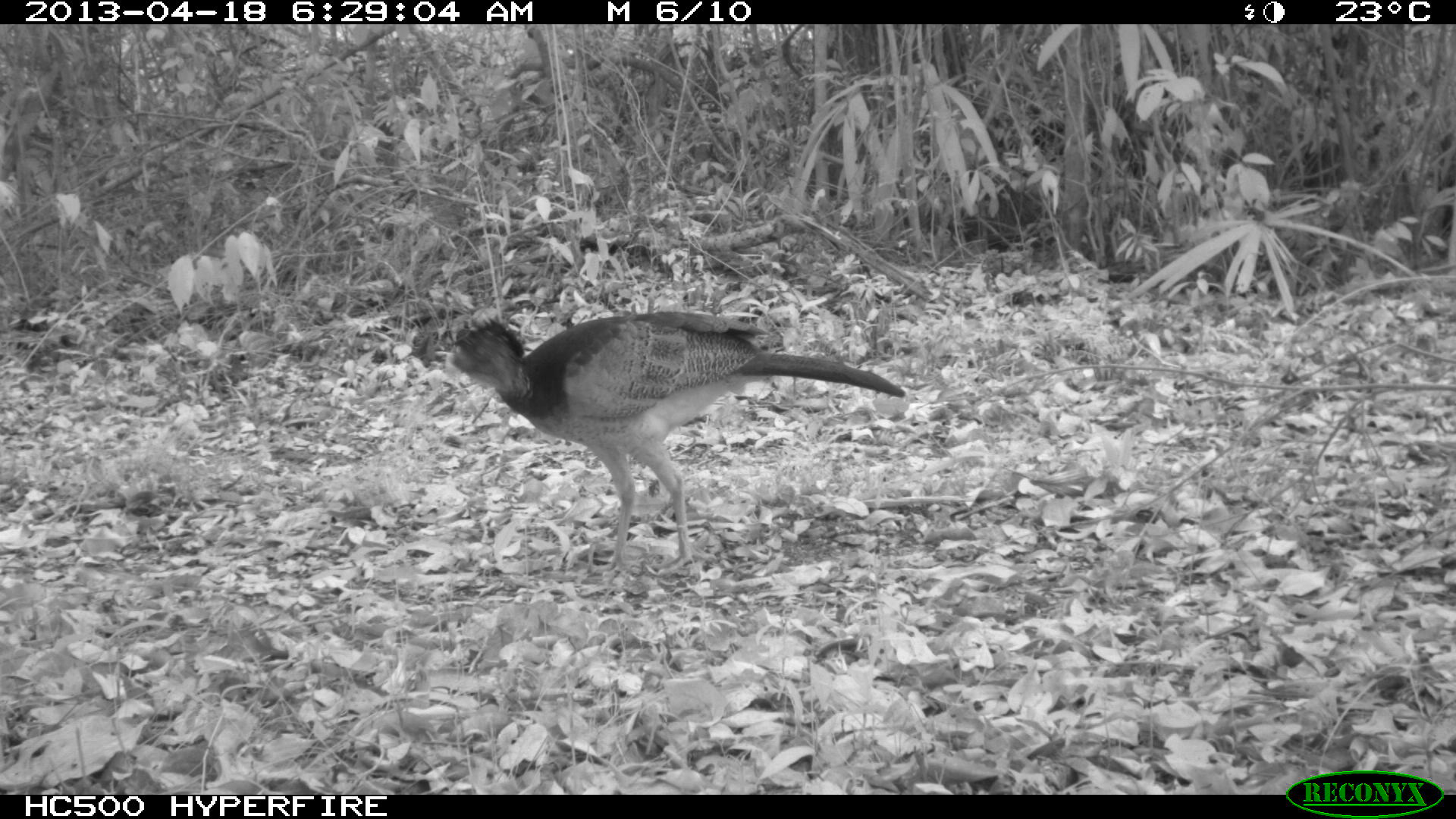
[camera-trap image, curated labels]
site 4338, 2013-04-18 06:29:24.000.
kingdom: Animalia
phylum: Chordata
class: Aves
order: Galliformes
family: Cracidae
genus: Crax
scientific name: Crax rubra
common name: great curassow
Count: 1.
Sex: female.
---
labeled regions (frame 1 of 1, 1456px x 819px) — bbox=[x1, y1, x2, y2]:
crax rubra: bbox=[435, 307, 909, 576]